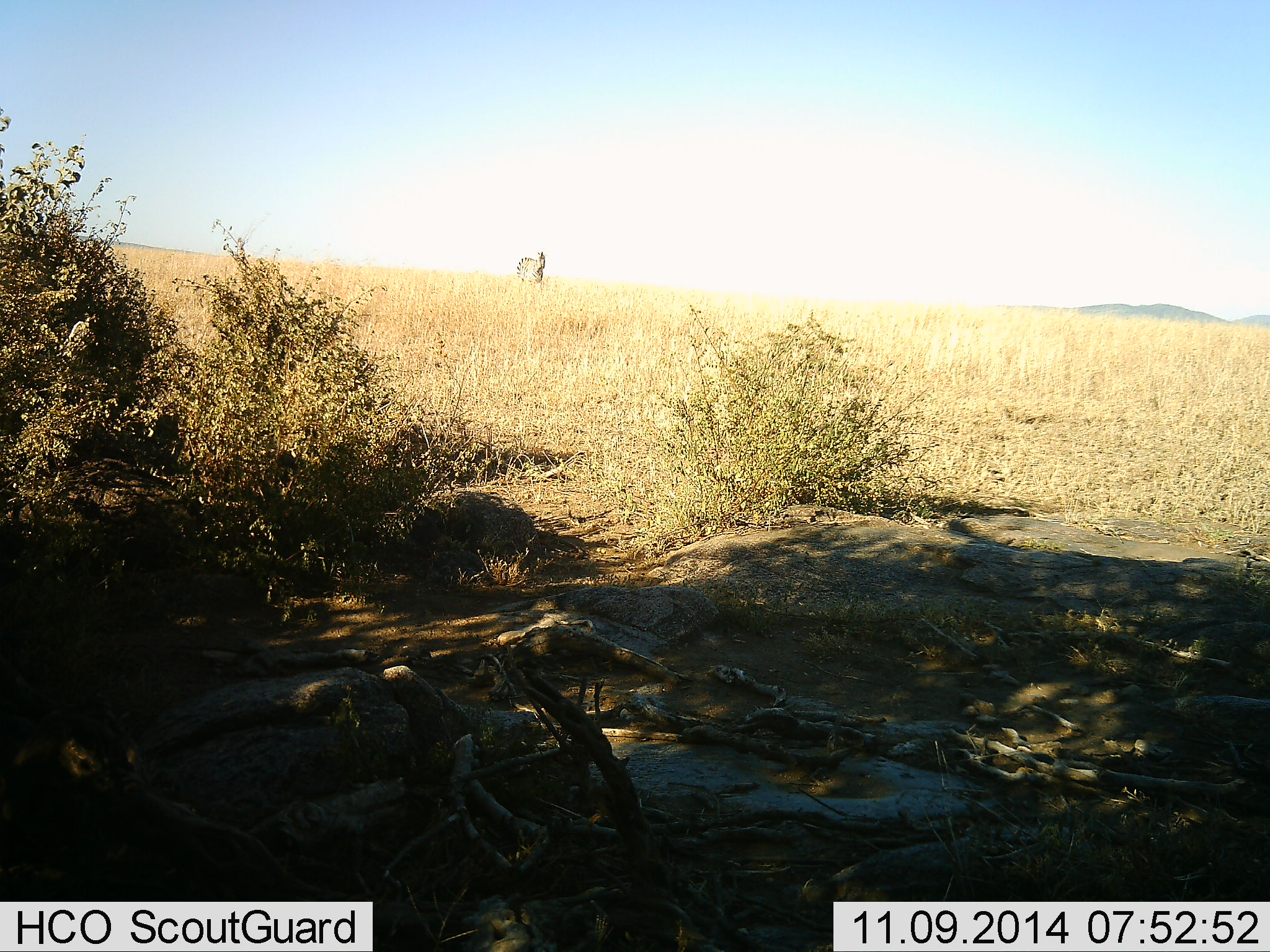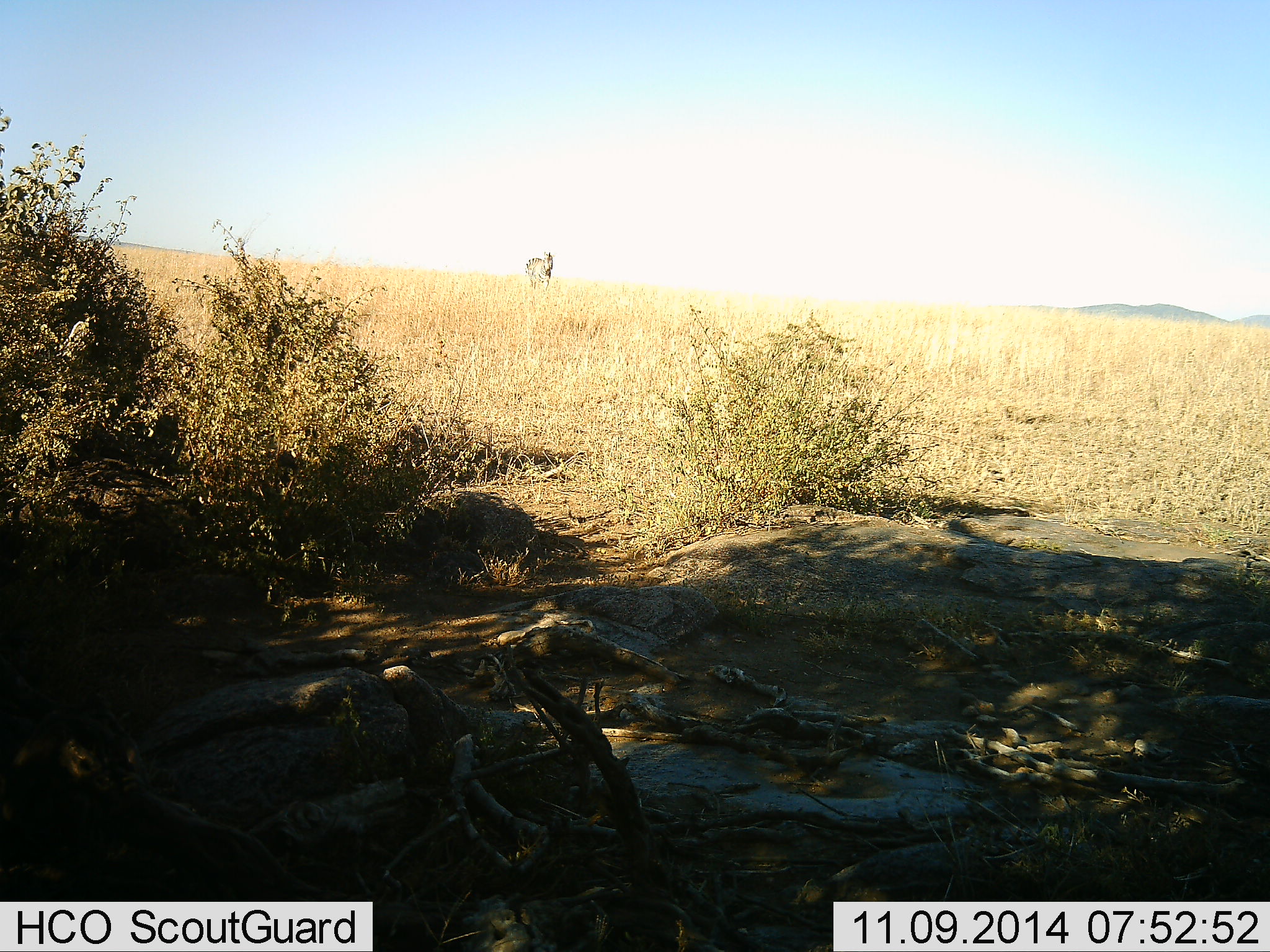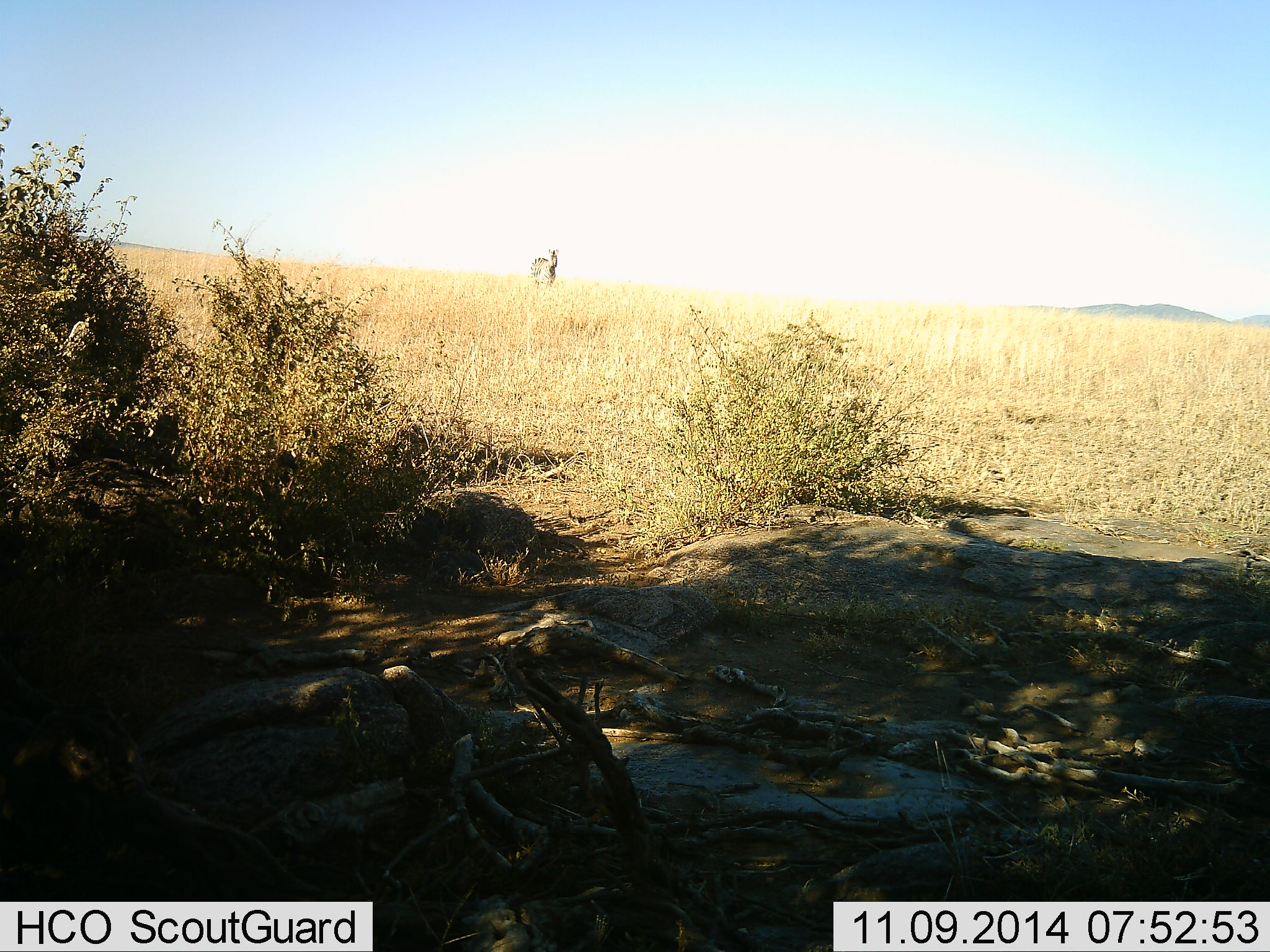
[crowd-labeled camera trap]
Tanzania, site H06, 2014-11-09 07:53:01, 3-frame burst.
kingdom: Animalia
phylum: Chordata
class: Mammalia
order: Perissodactyla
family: Equidae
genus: Equus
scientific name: Equus quagga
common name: plains zebra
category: zebra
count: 1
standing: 20%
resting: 0%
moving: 80%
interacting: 0%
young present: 0%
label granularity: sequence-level